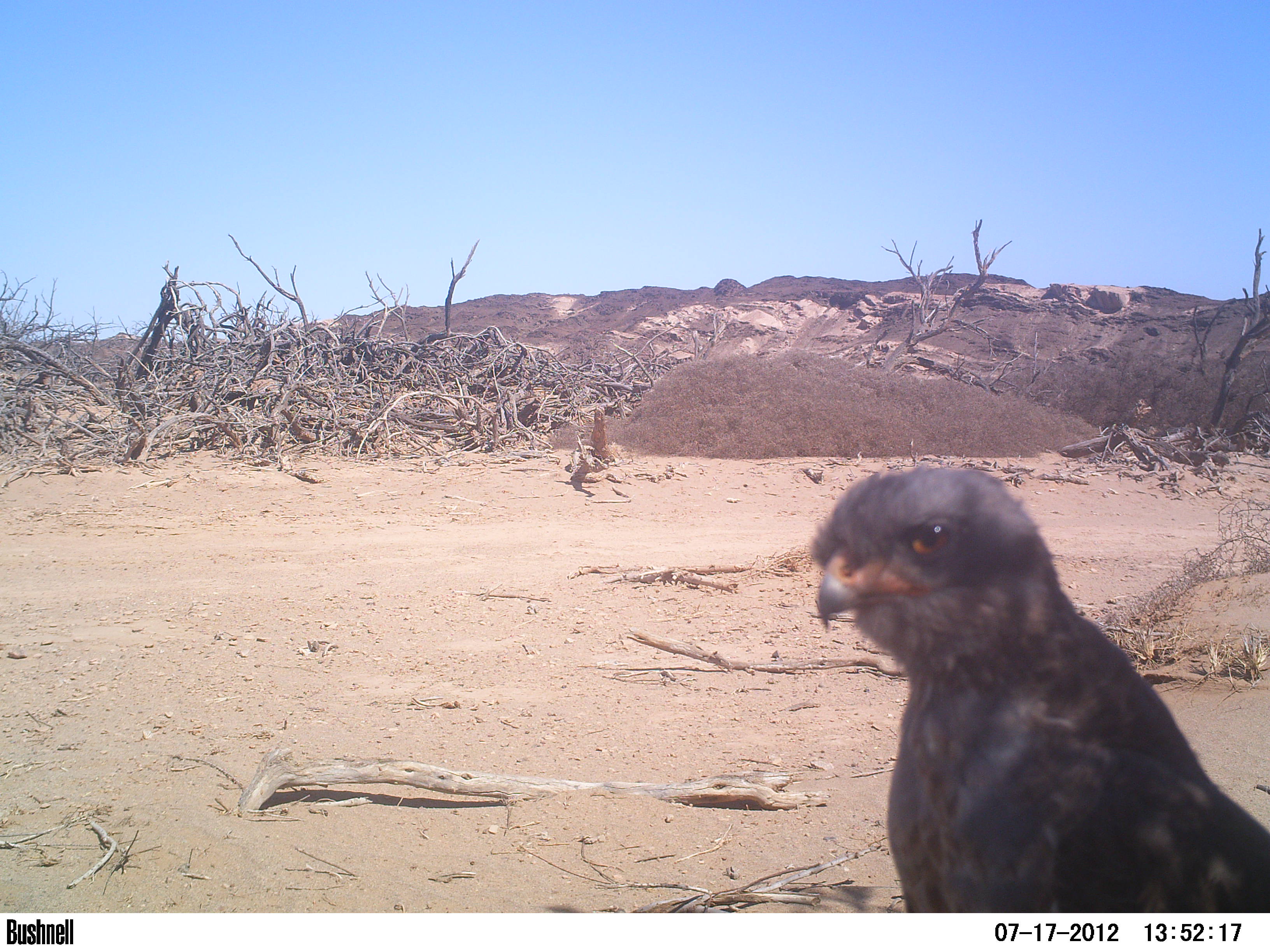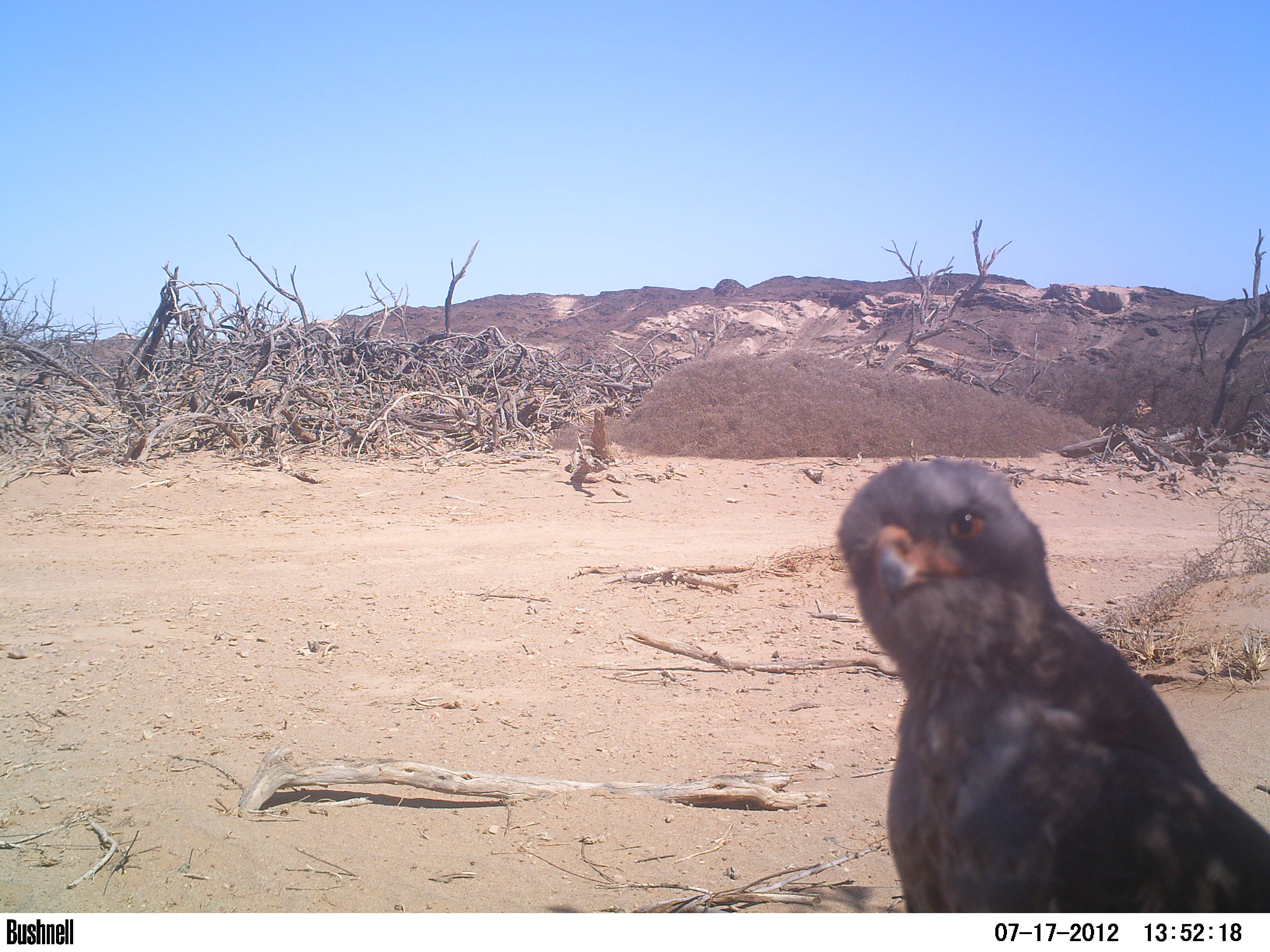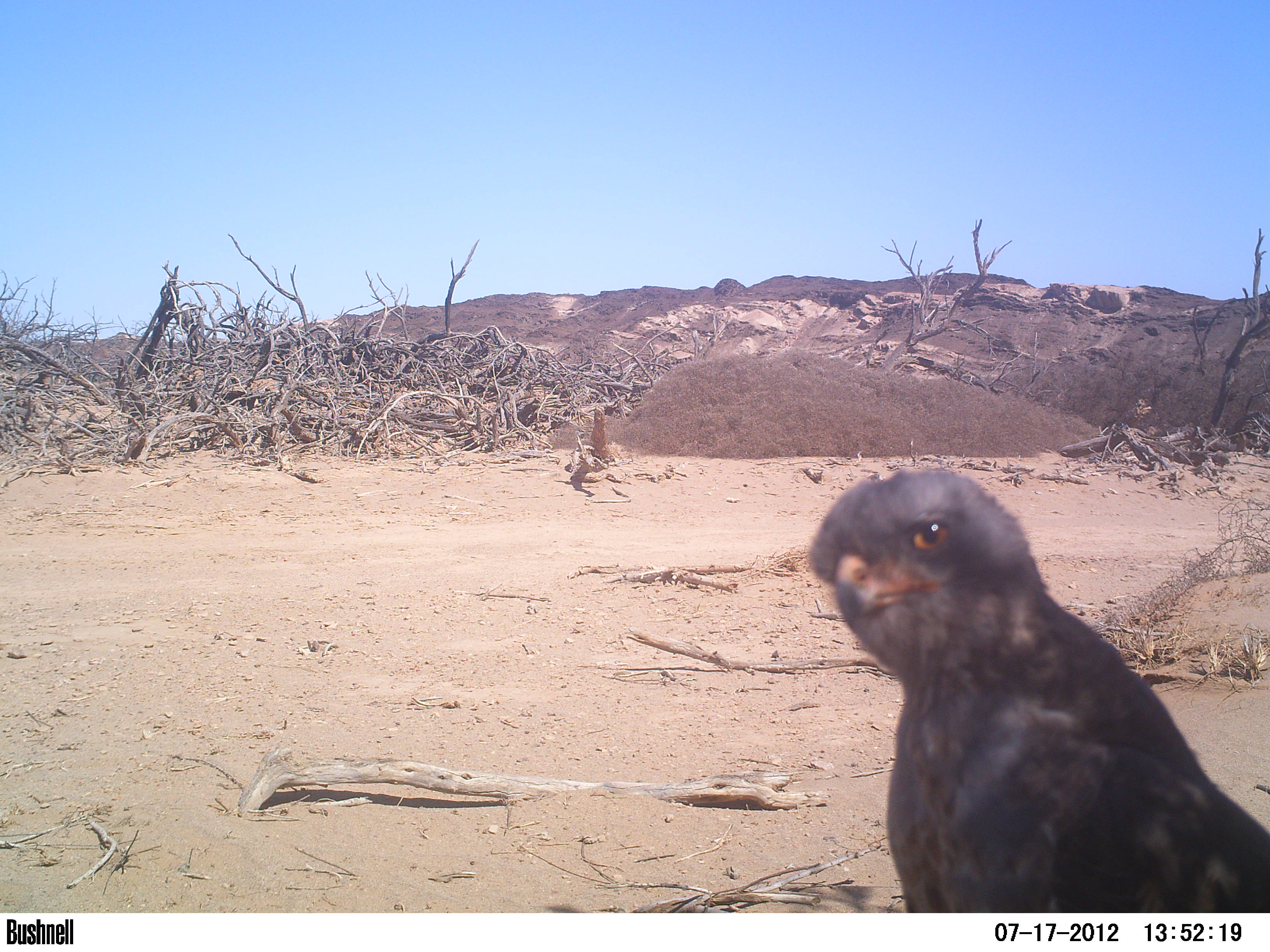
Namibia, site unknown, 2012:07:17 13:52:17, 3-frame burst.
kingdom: Animalia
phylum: Chordata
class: Aves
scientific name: Aves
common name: raptor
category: cn-raptors